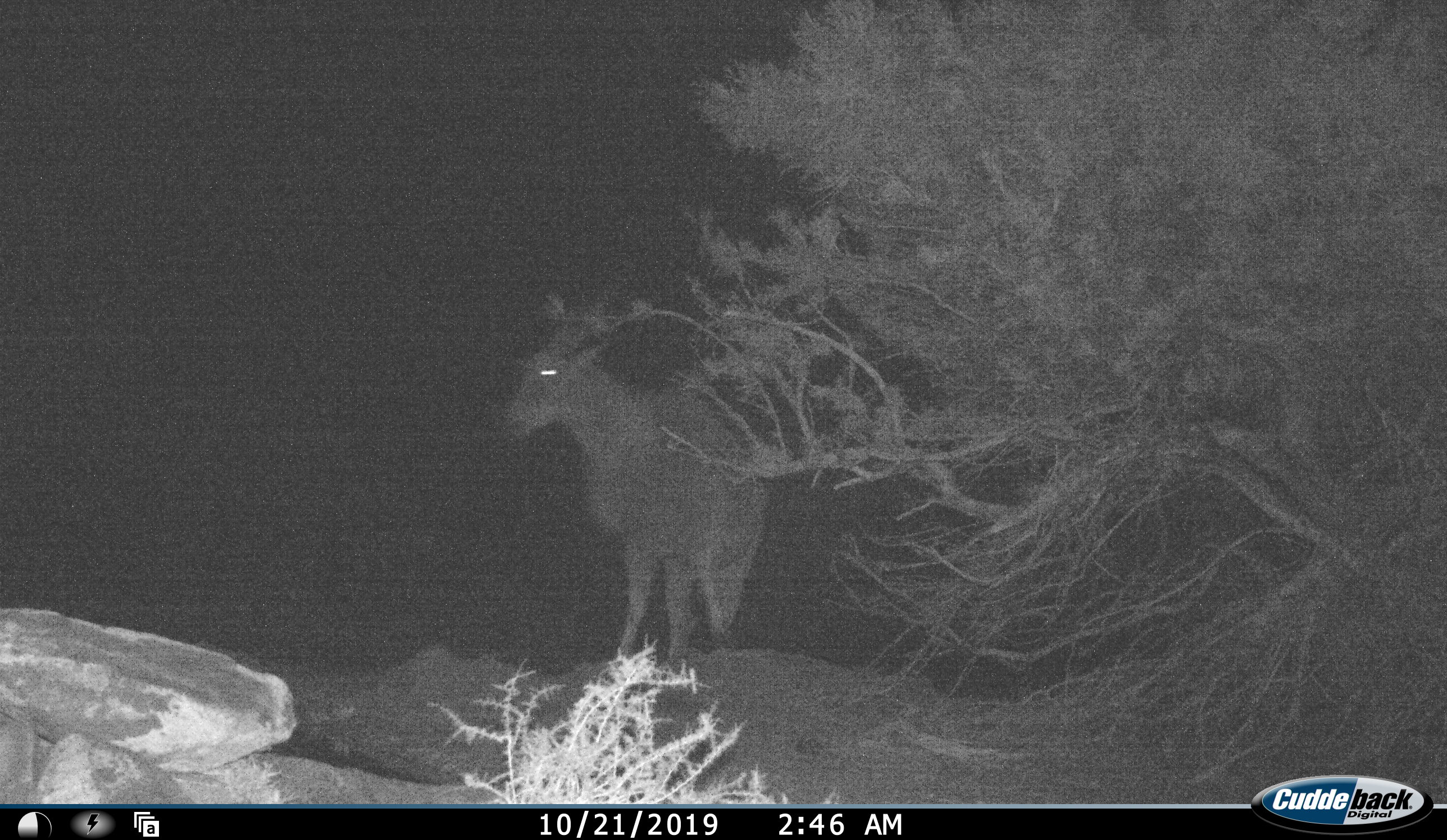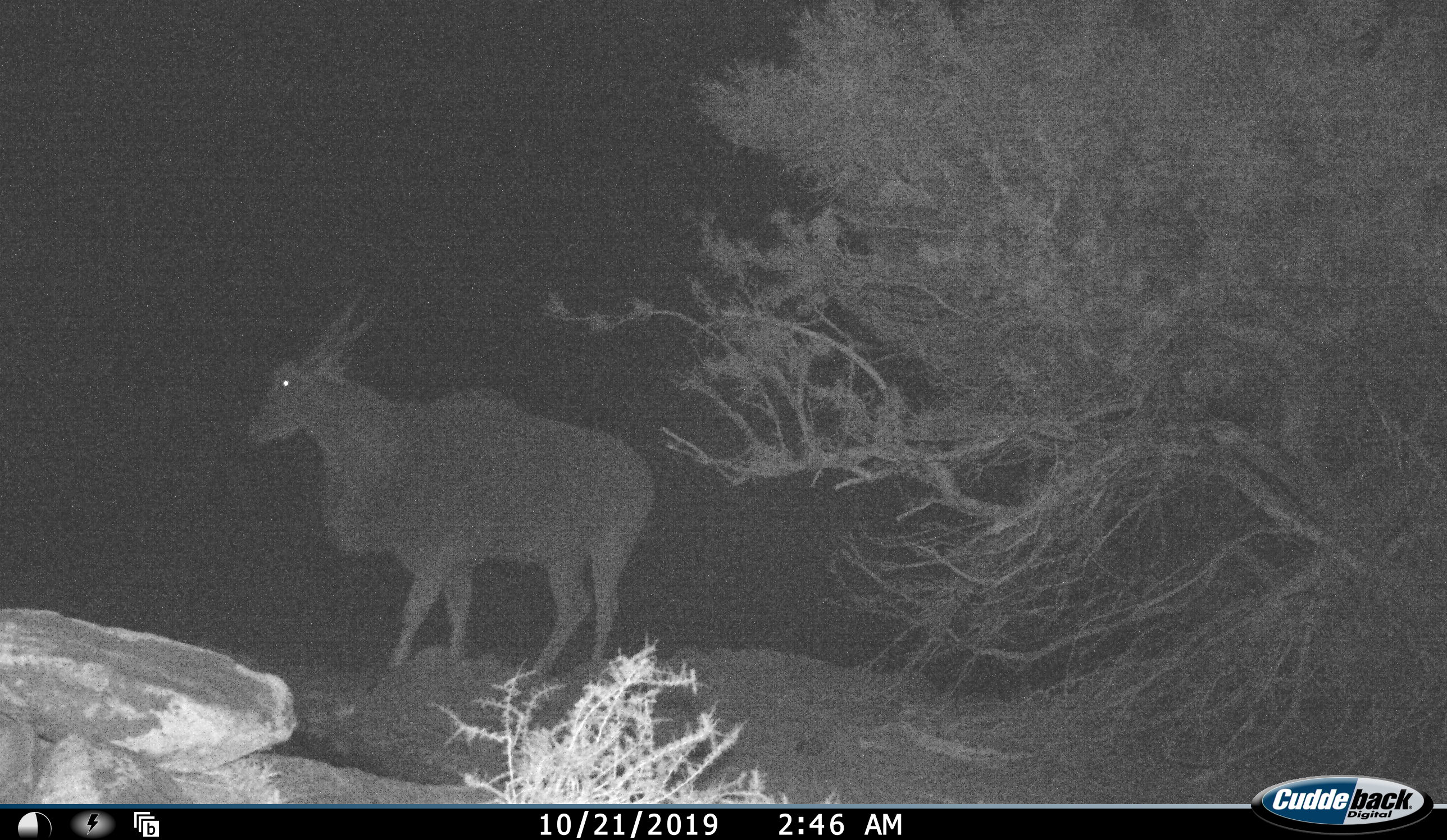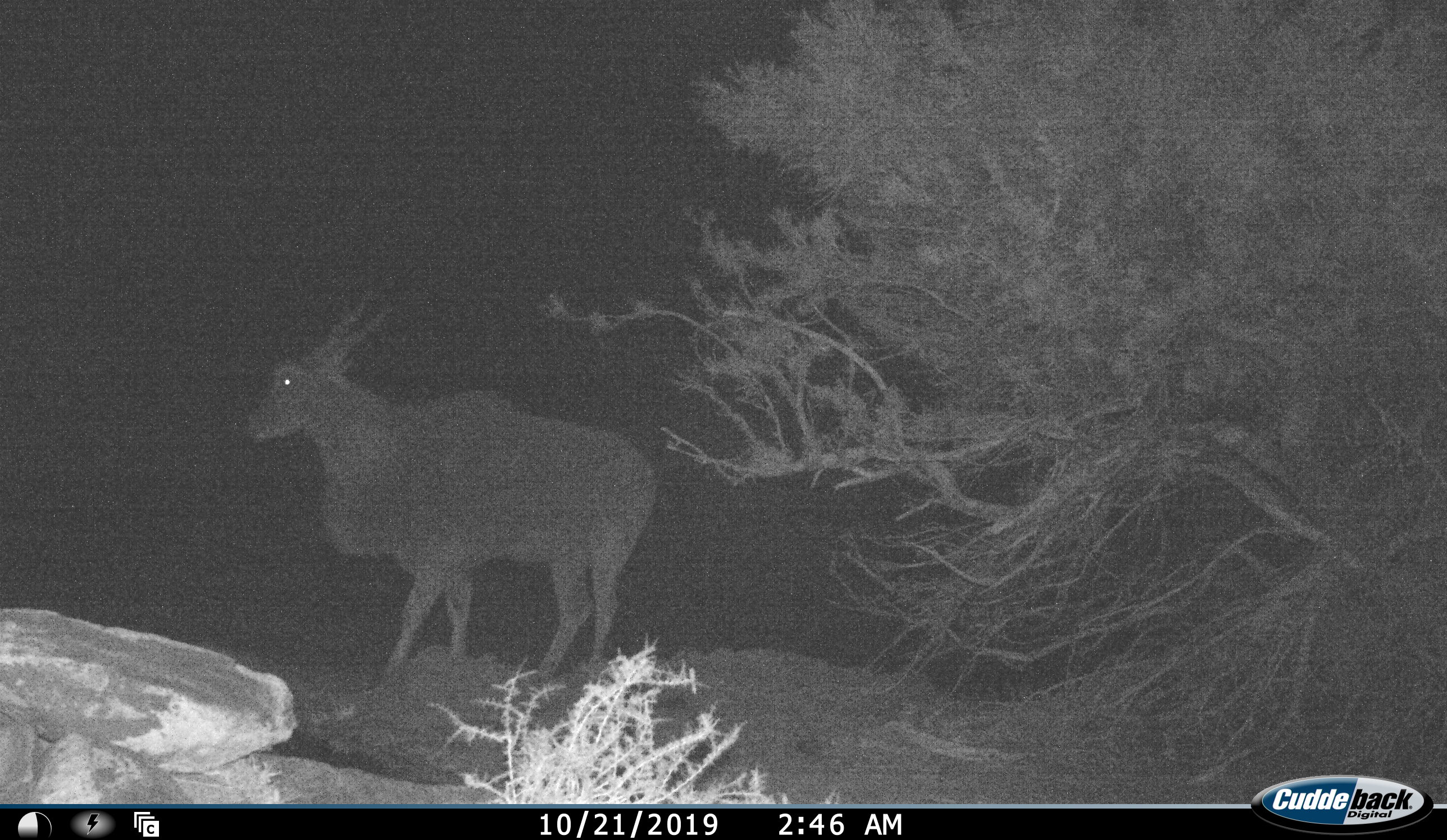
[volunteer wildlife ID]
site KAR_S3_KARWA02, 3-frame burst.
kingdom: Animalia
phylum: Chordata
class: Mammalia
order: Artiodactyla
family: Bovidae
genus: Tragelaphus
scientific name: Tragelaphus oryx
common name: eland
Eland (Tragelaphus oryx), count 1. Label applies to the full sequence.